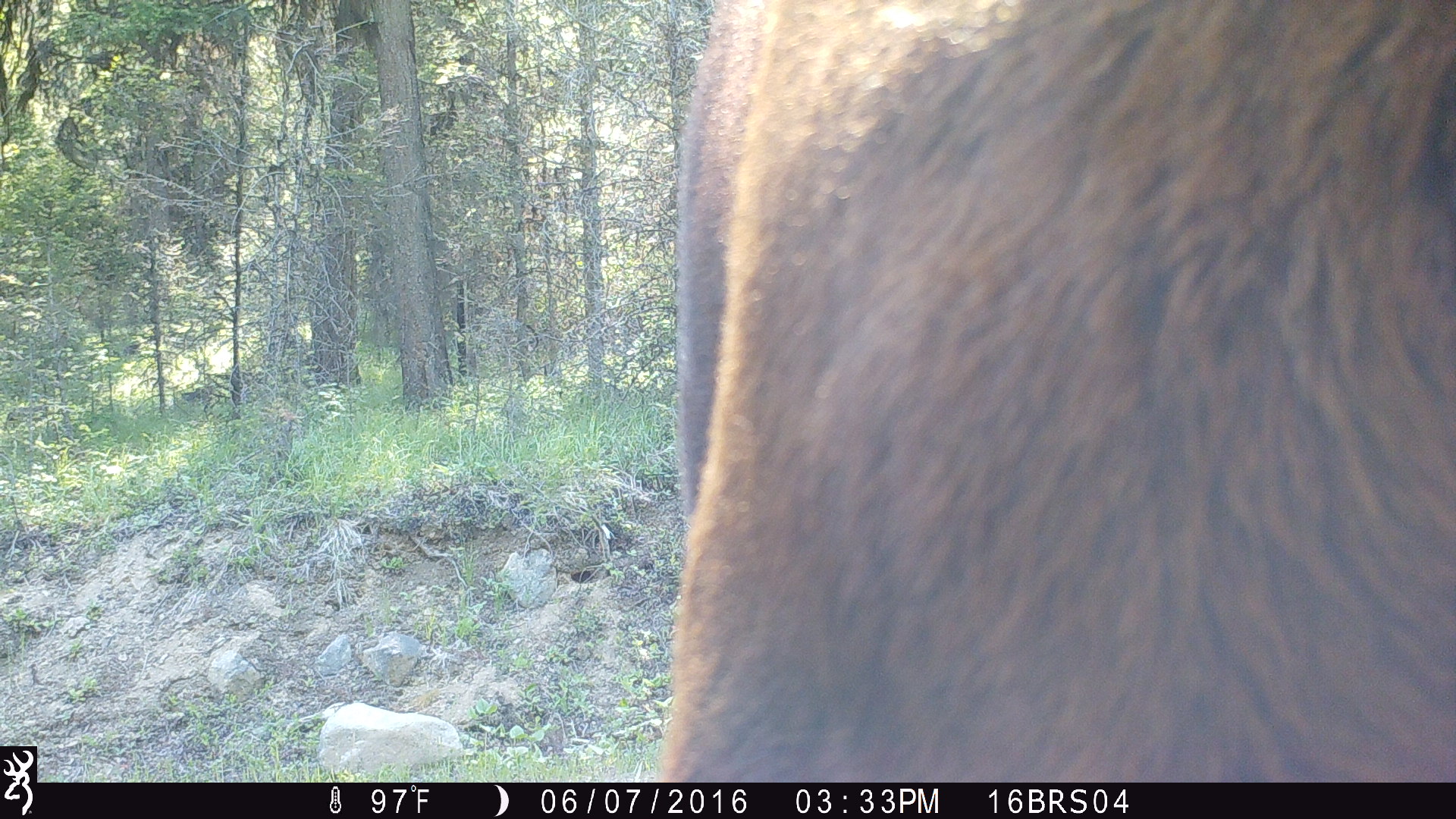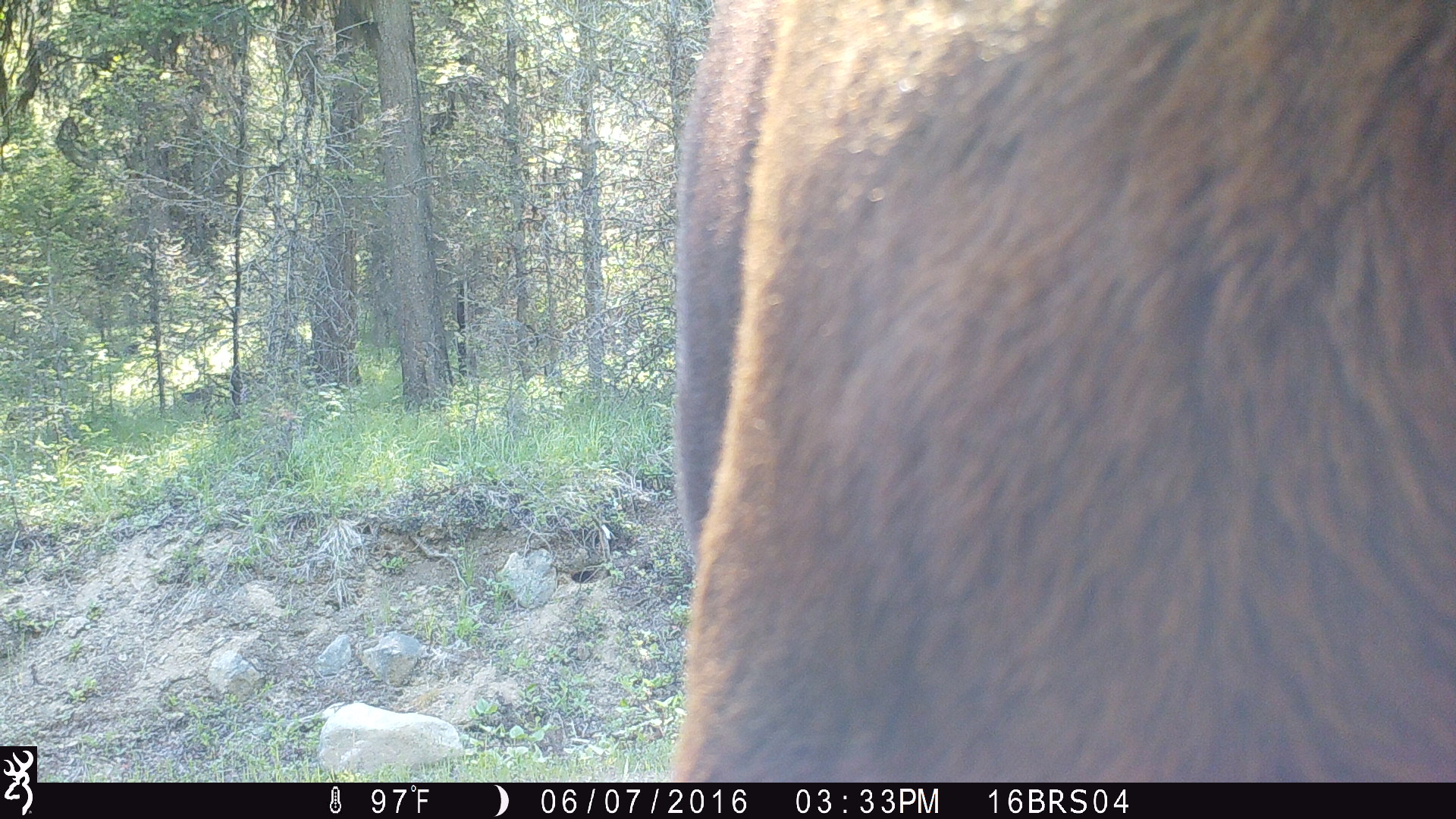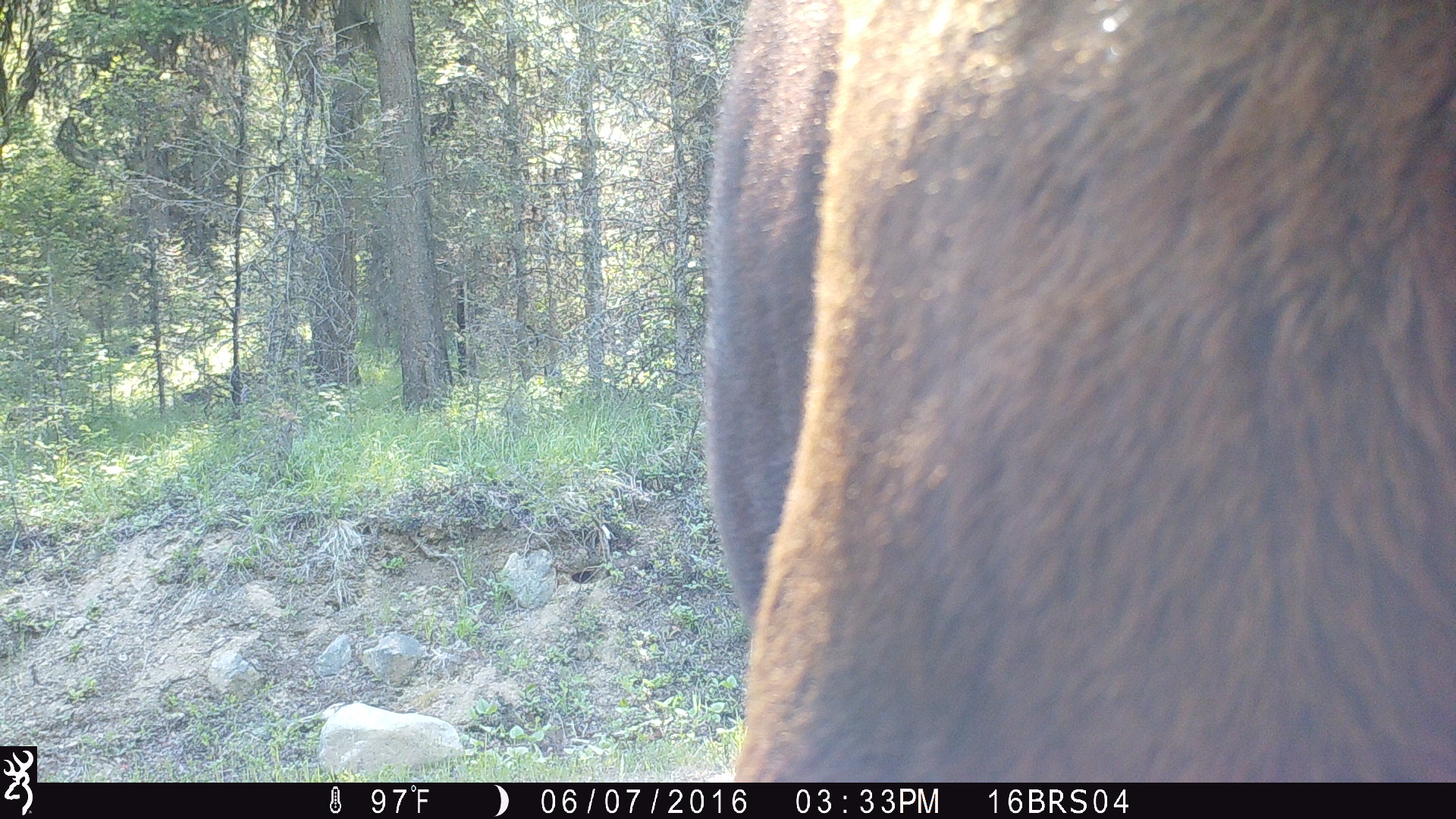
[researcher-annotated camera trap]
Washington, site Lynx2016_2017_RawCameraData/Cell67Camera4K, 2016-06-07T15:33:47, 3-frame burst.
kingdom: Animalia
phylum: Chordata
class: Mammalia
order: Artiodactyla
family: Bovidae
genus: Bos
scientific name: Bos taurus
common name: domestic cattle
Domestic cattle (Bos taurus). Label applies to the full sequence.